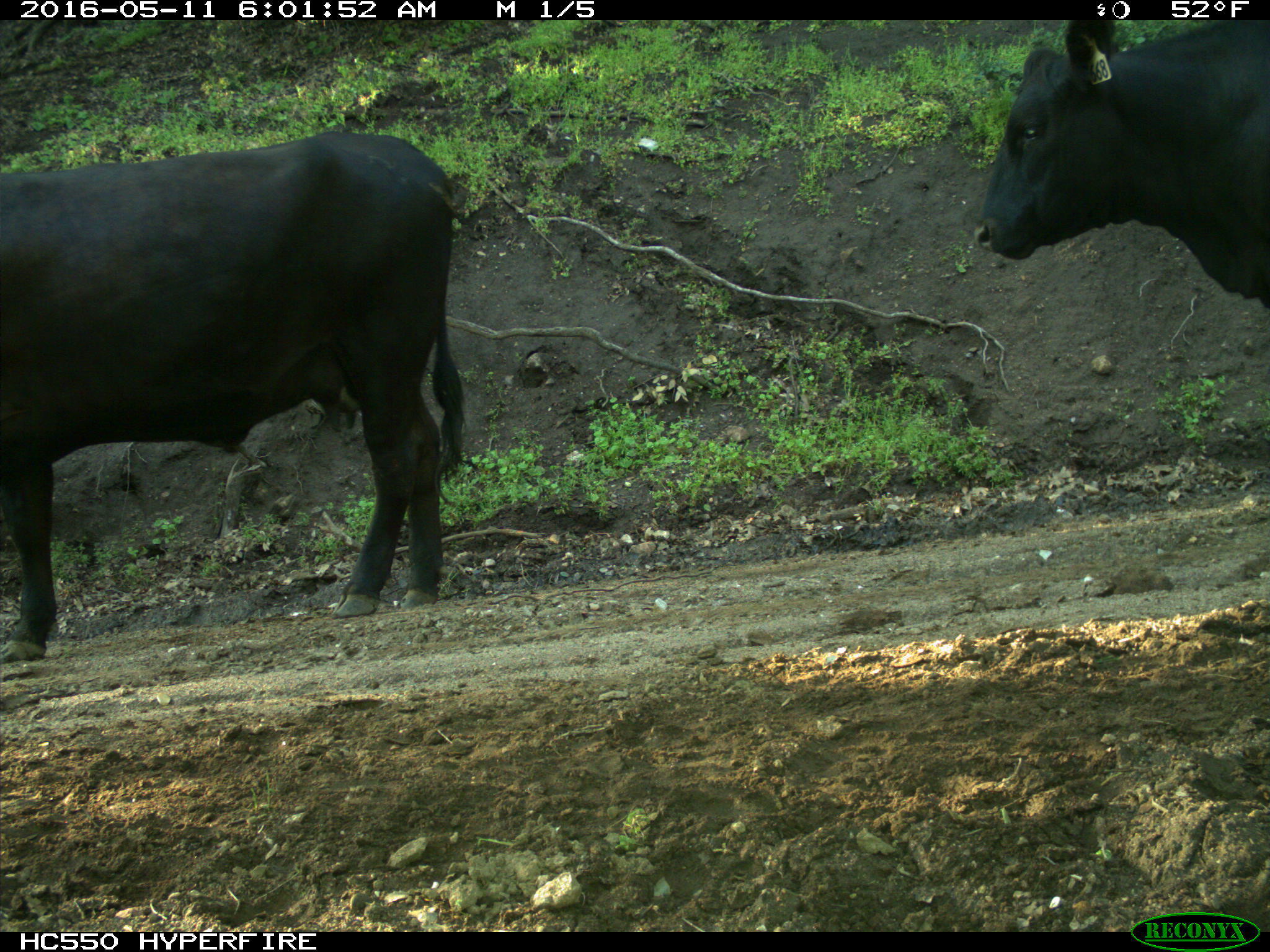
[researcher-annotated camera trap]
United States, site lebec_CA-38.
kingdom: Animalia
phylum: Chordata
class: Mammalia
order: Artiodactyla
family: Bovidae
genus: Bos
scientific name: Bos taurus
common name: domestic cow